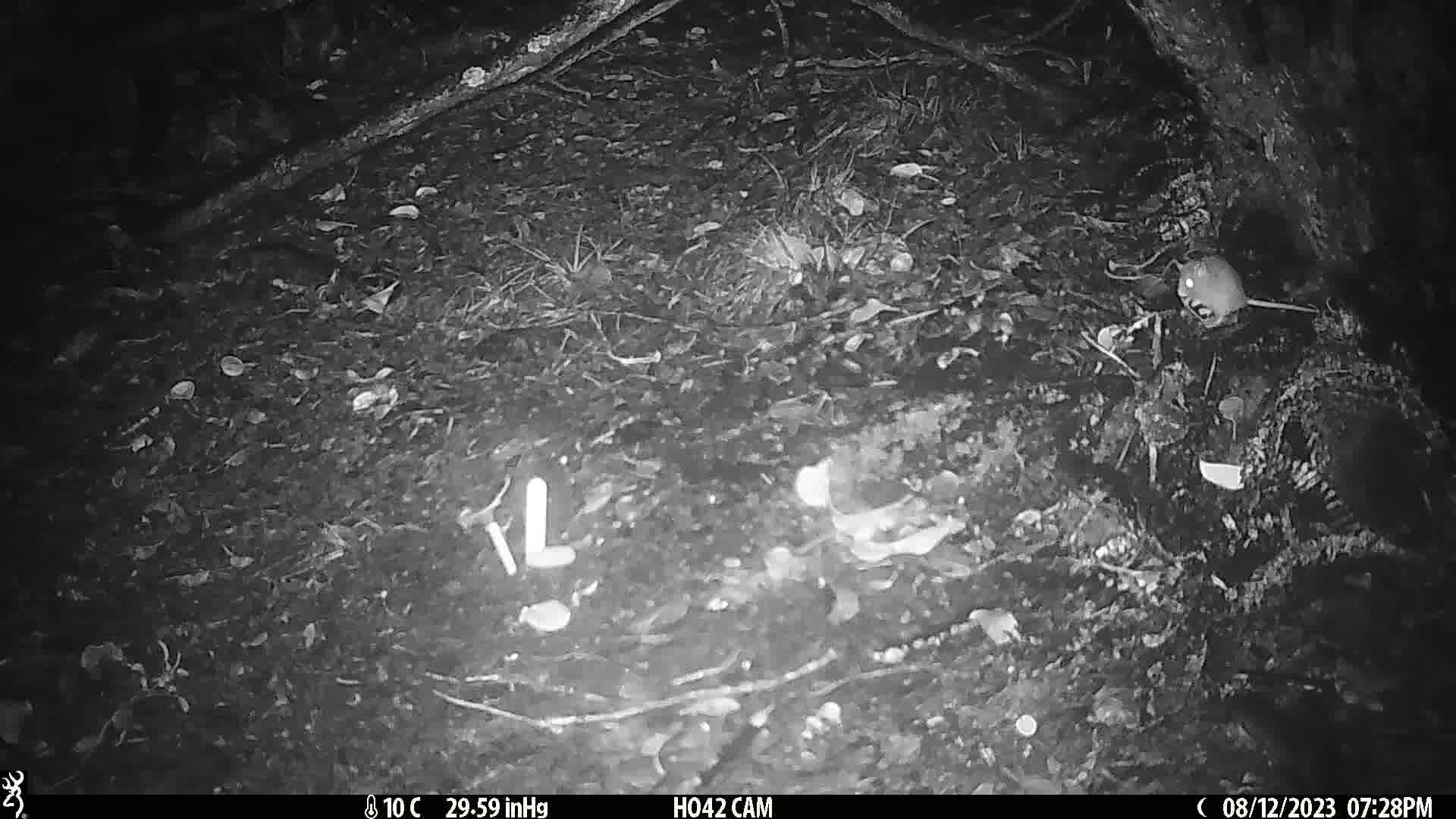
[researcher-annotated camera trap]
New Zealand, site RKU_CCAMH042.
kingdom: Animalia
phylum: Chordata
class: Mammalia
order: Rodentia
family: Muridae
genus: Rattus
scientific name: Rattus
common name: rat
Rat (Rattus).